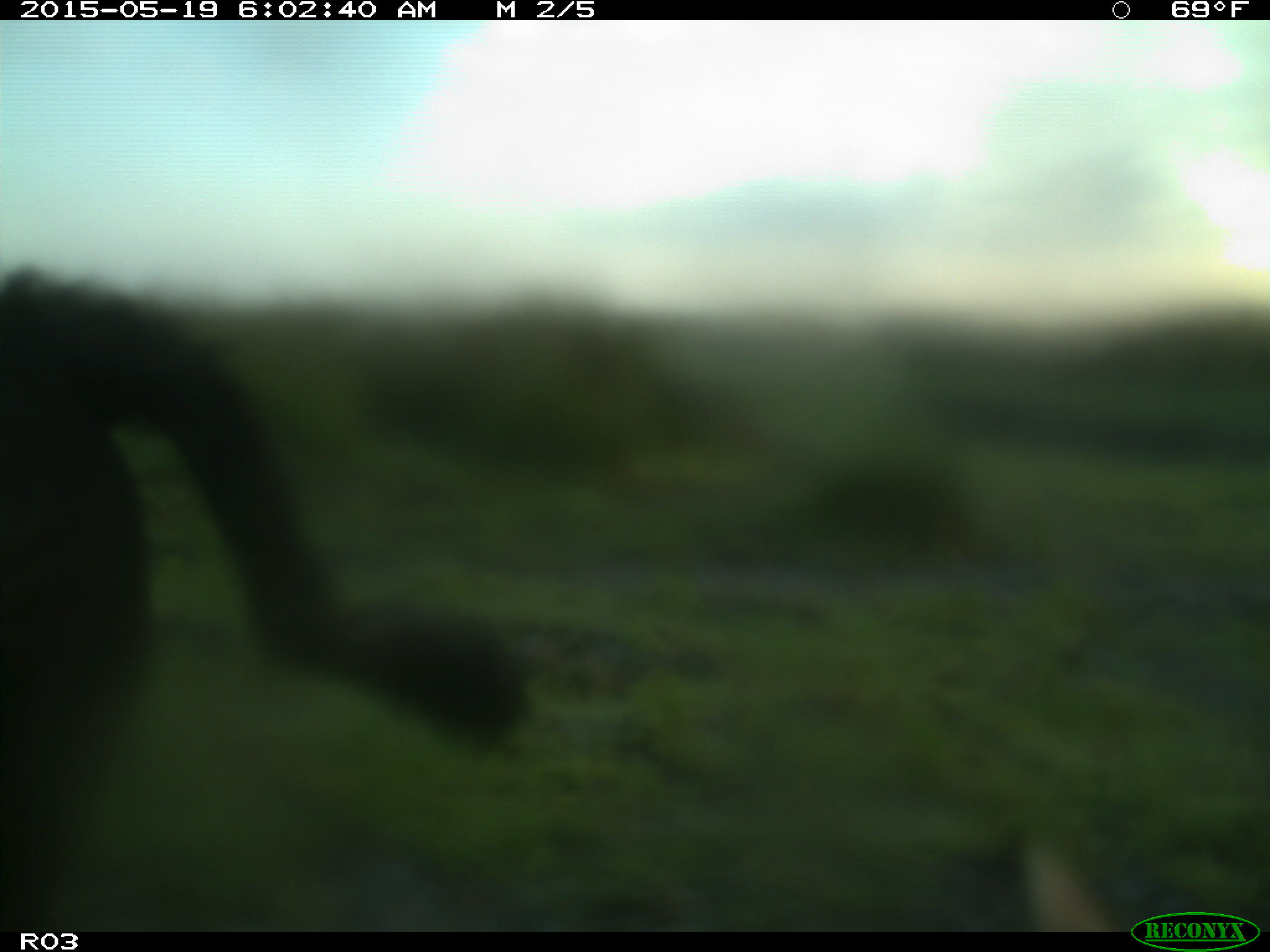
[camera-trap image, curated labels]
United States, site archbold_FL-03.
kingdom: Animalia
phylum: Chordata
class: Mammalia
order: Artiodactyla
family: Bovidae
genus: Bos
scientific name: Bos taurus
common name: domestic cow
Bos taurus (domestic cow).